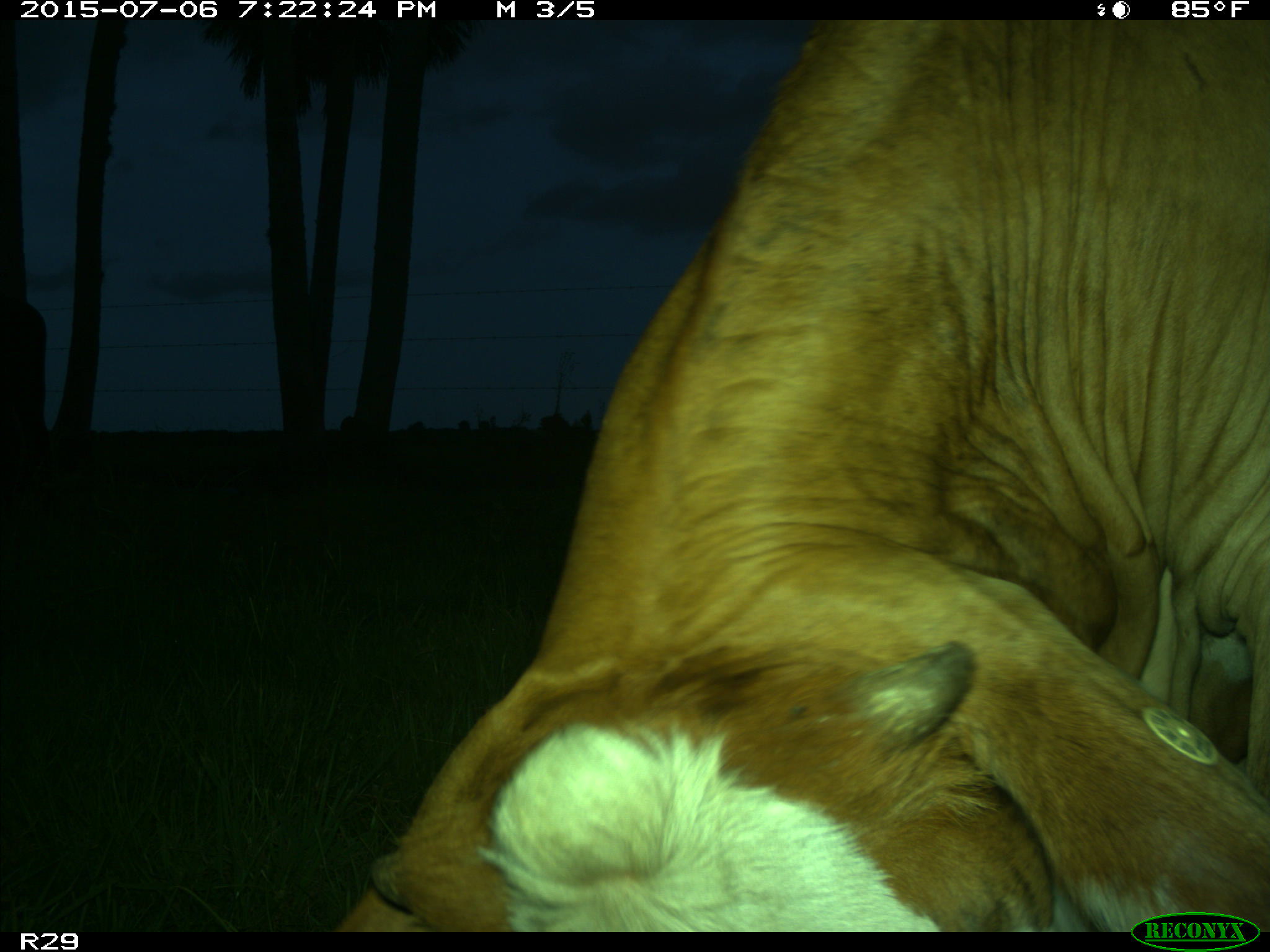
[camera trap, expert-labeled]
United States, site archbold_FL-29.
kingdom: Animalia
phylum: Chordata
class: Mammalia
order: Artiodactyla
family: Bovidae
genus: Bos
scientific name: Bos taurus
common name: domestic cow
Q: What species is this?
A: Bos taurus (domestic cow).